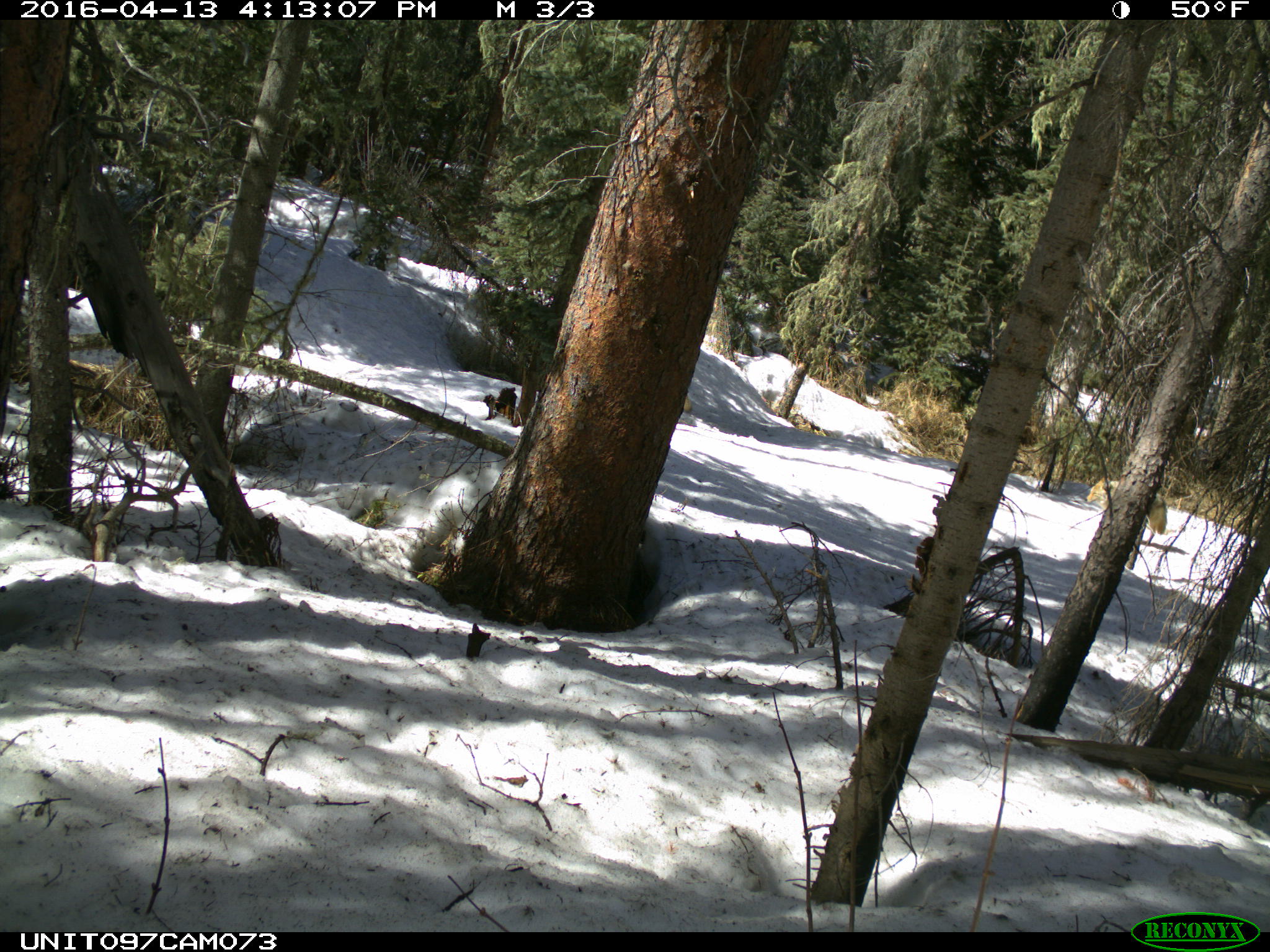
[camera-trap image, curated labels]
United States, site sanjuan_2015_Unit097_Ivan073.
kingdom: Animalia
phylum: Chordata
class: Mammalia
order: Carnivora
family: Canidae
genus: Canis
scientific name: Canis latrans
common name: coyote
Canis latrans (coyote).